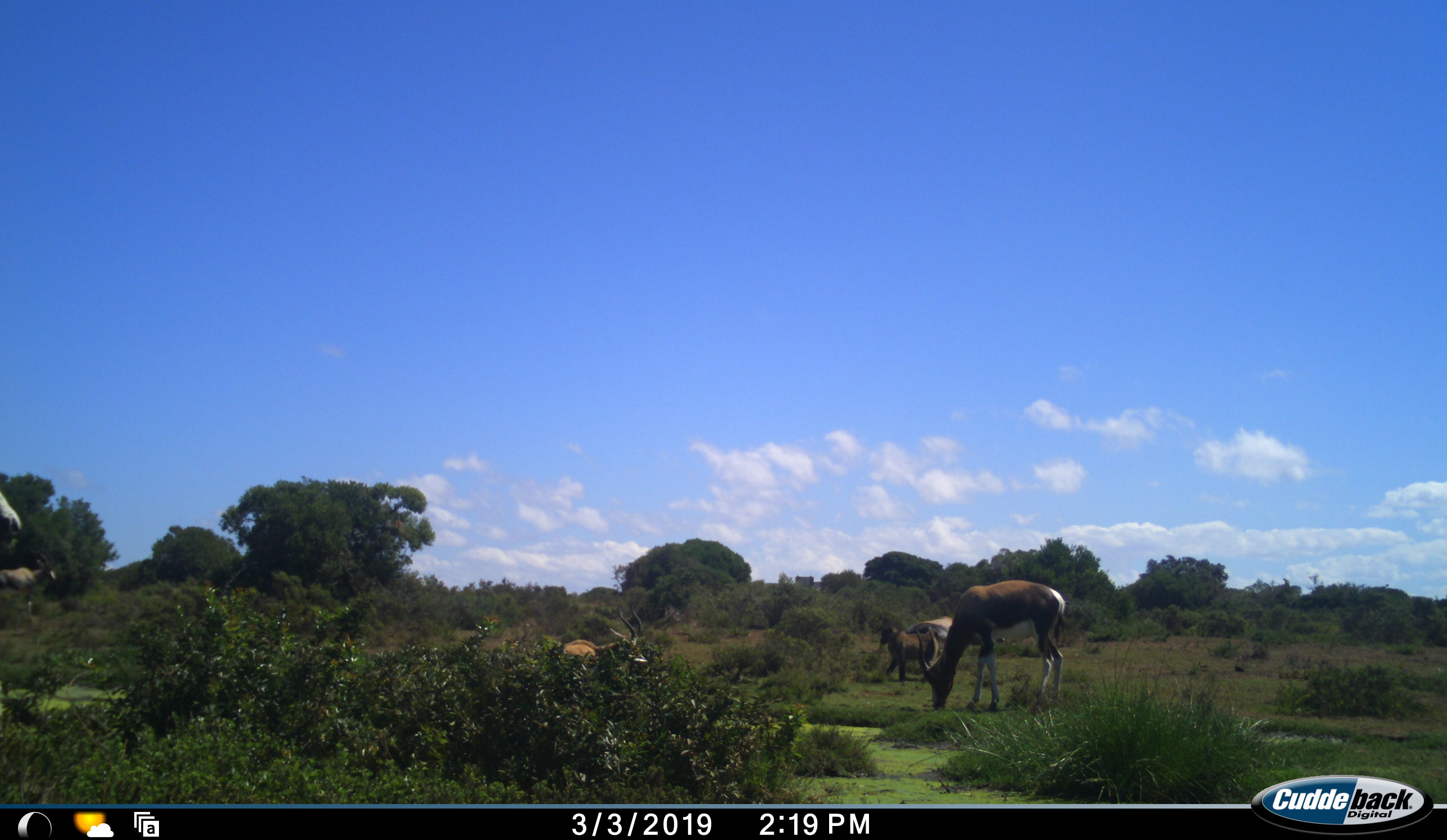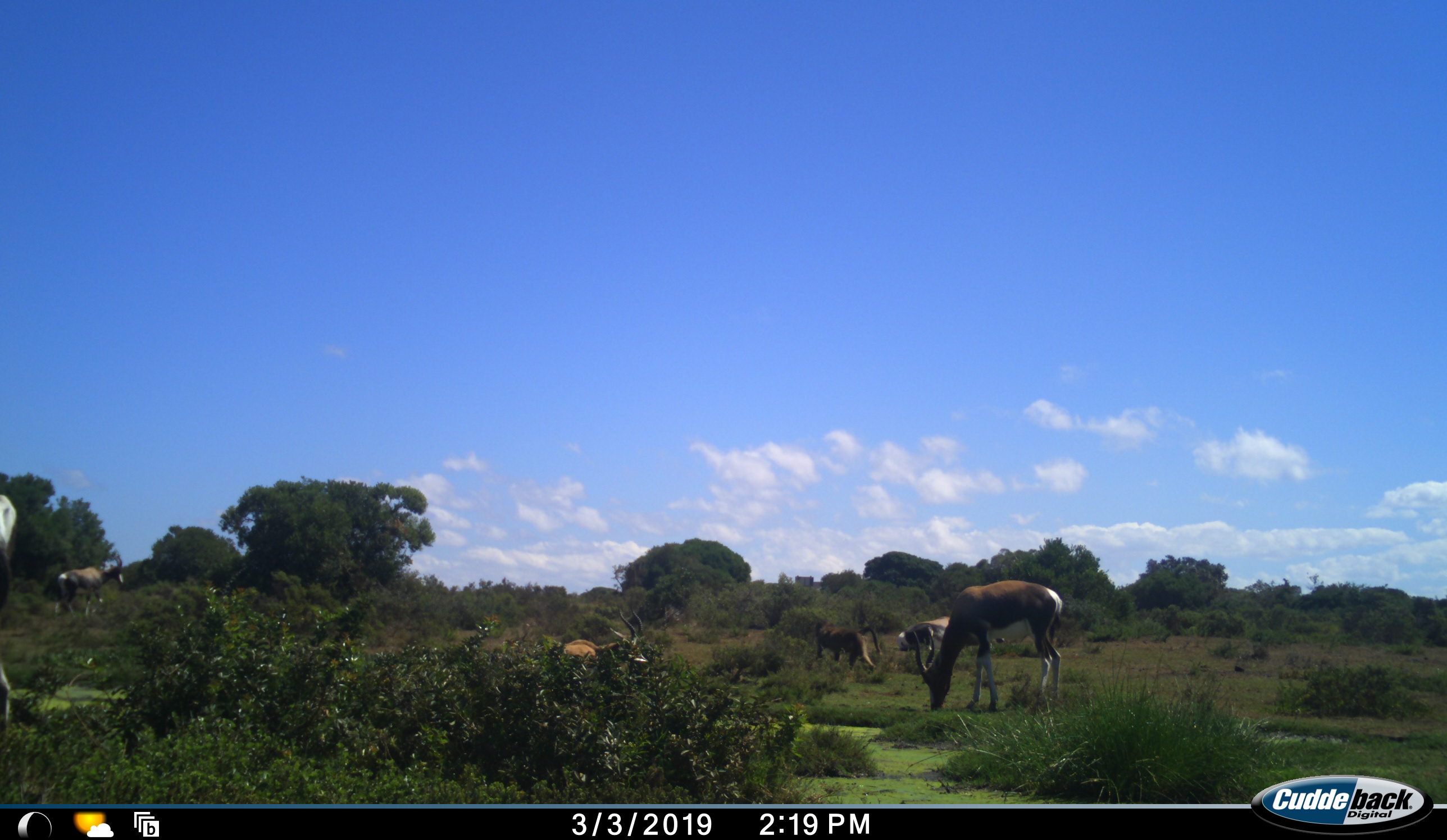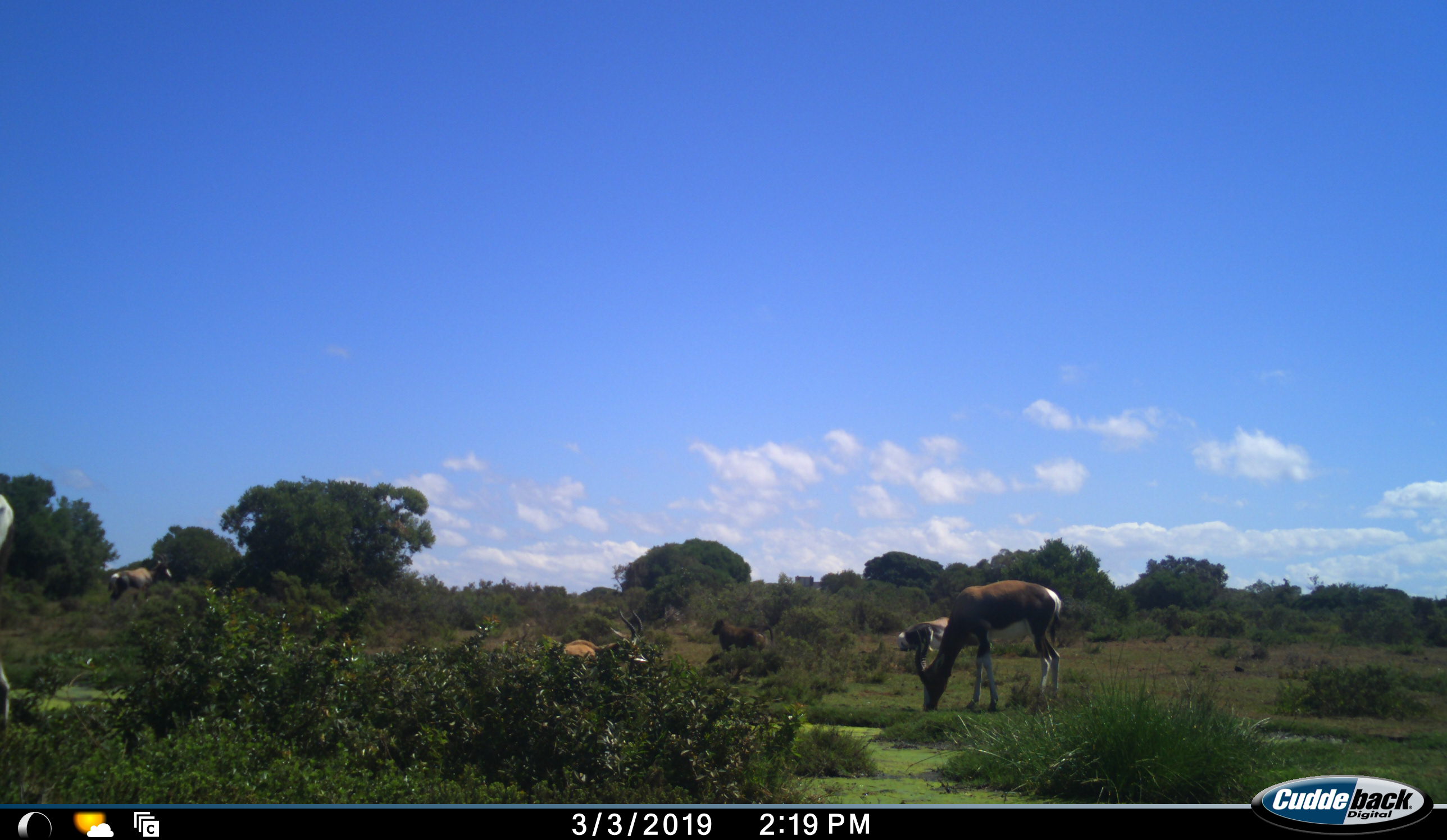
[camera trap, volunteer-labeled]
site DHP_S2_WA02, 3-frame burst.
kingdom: Animalia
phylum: Chordata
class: Mammalia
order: Artiodactyla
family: Bovidae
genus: Damaliscus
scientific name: Damaliscus pygargus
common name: bontebok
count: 5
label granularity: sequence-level